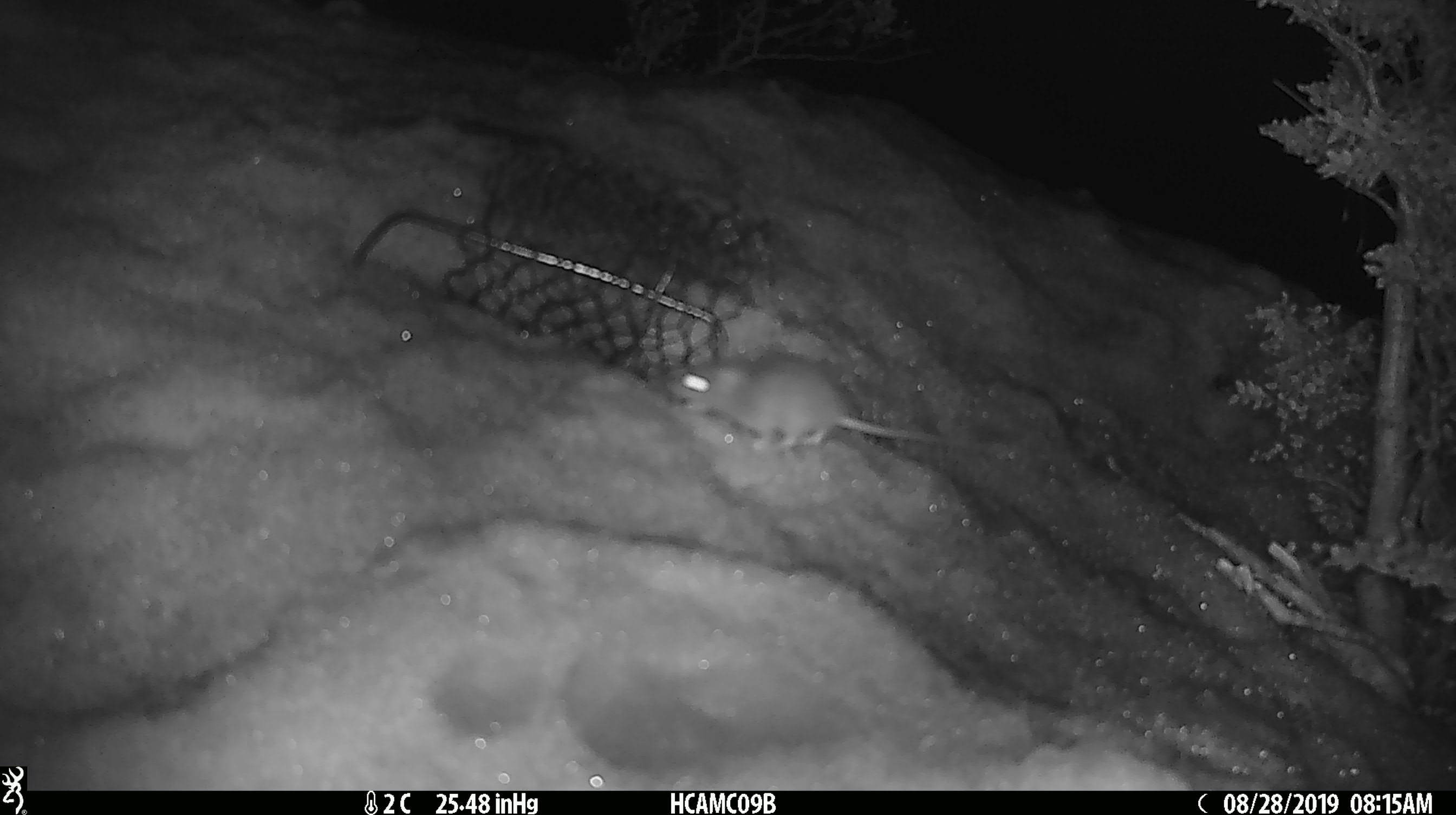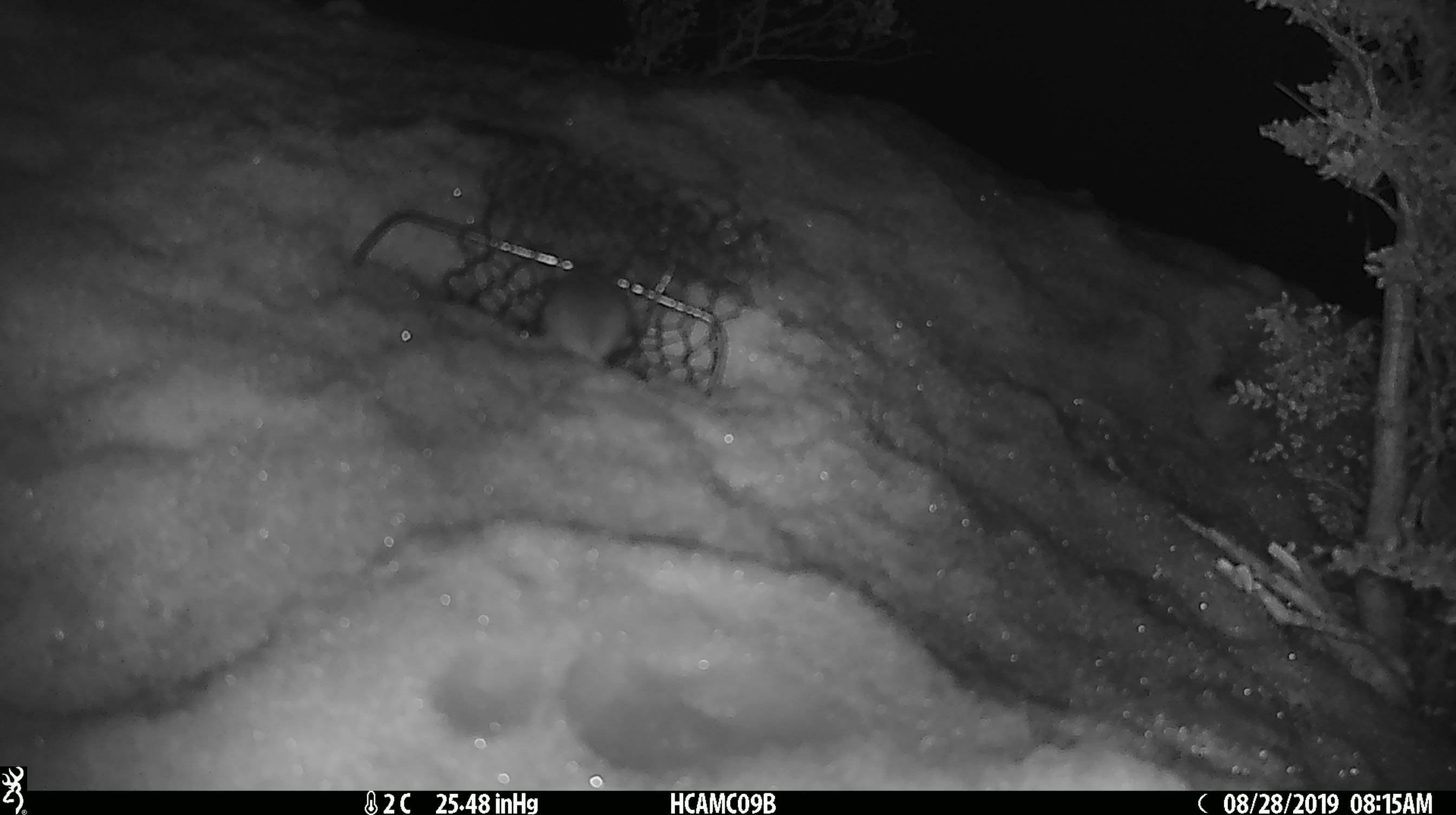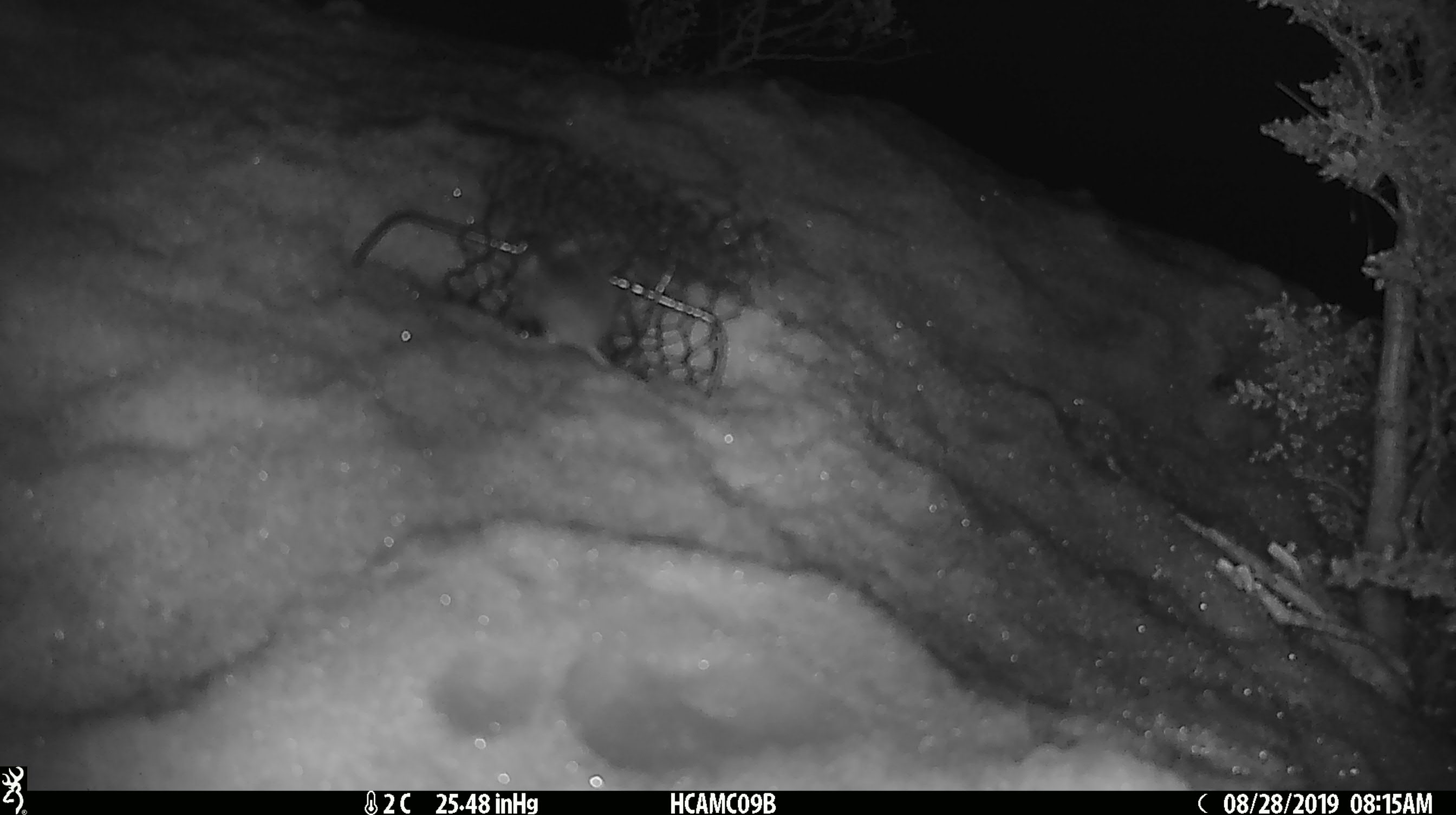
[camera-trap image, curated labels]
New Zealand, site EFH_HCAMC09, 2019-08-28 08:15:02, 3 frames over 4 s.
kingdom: Animalia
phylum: Chordata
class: Mammalia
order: Rodentia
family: Muridae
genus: Mus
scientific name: Mus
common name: mouse